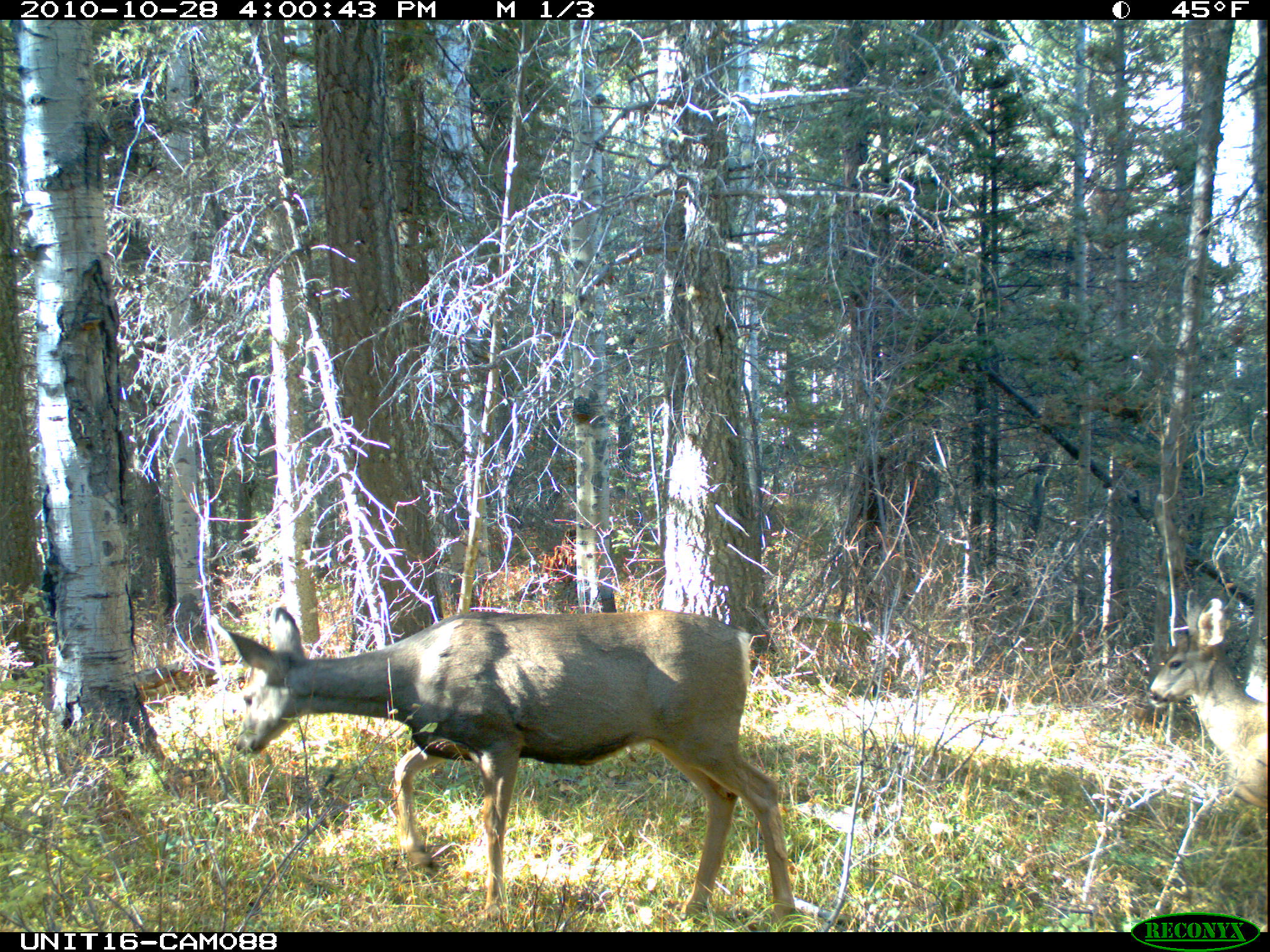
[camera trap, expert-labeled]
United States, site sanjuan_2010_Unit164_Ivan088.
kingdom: Animalia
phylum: Chordata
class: Mammalia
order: Artiodactyla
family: Cervidae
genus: Odocoileus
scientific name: Odocoileus hemionus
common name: mule deer